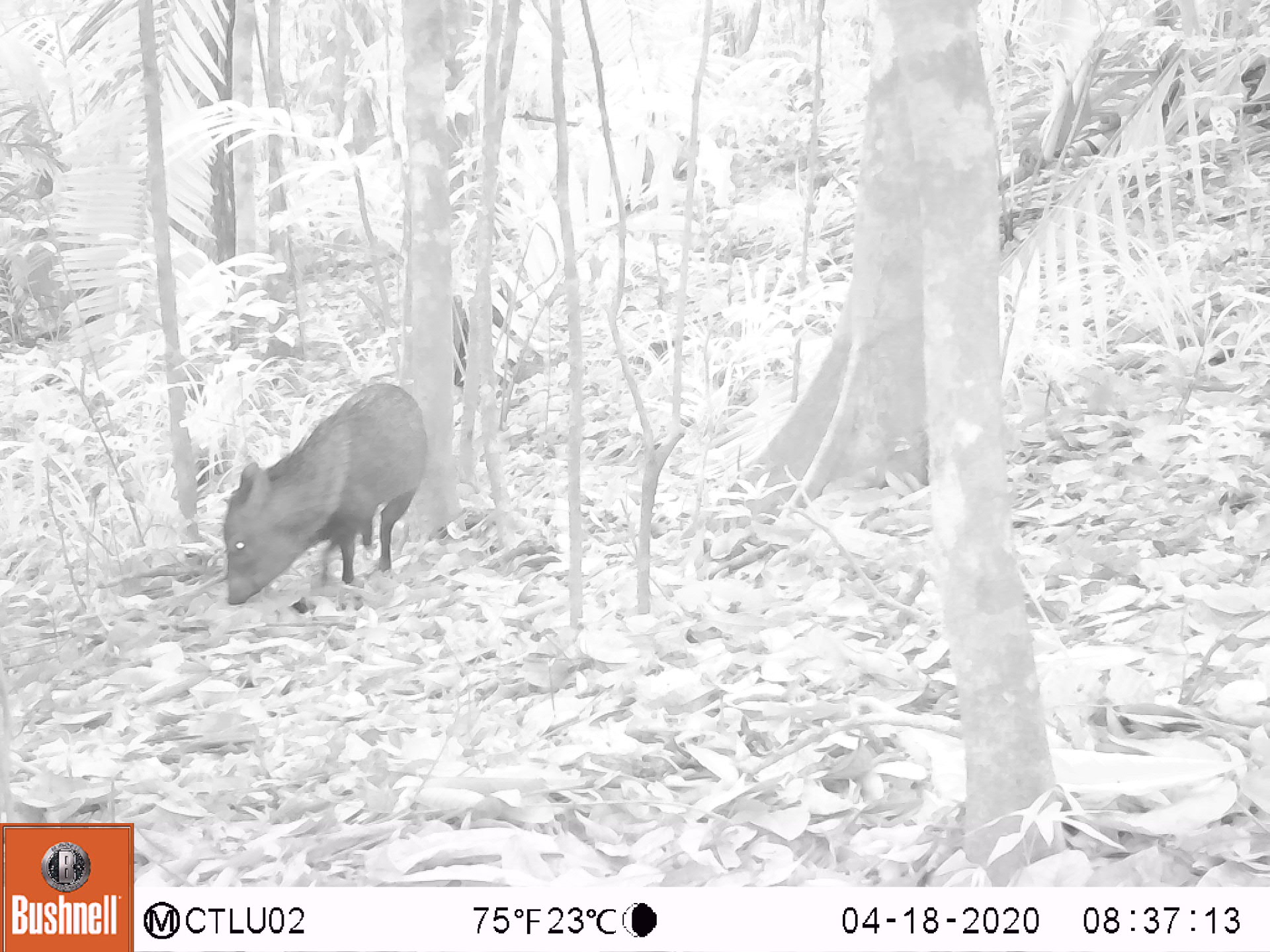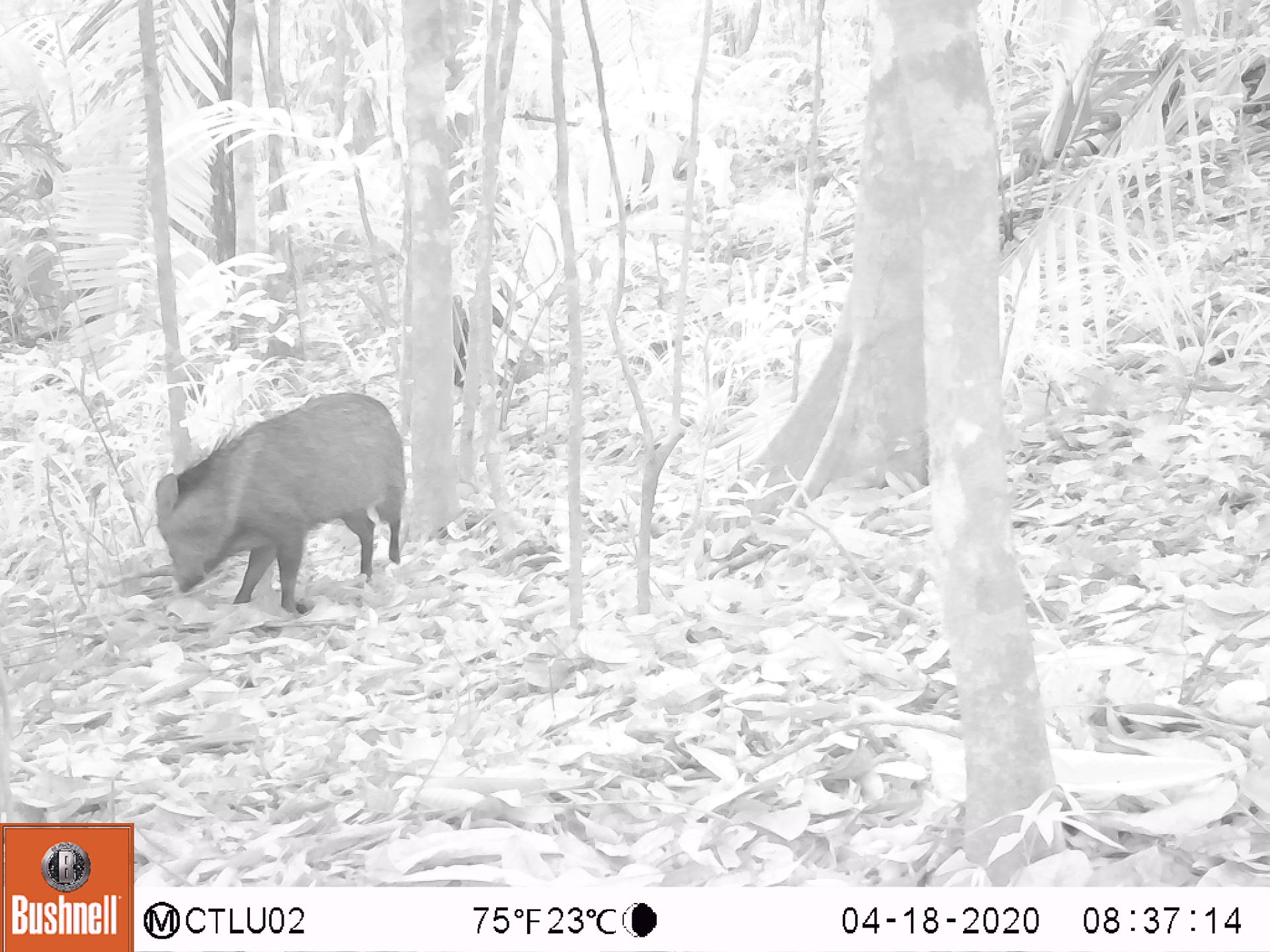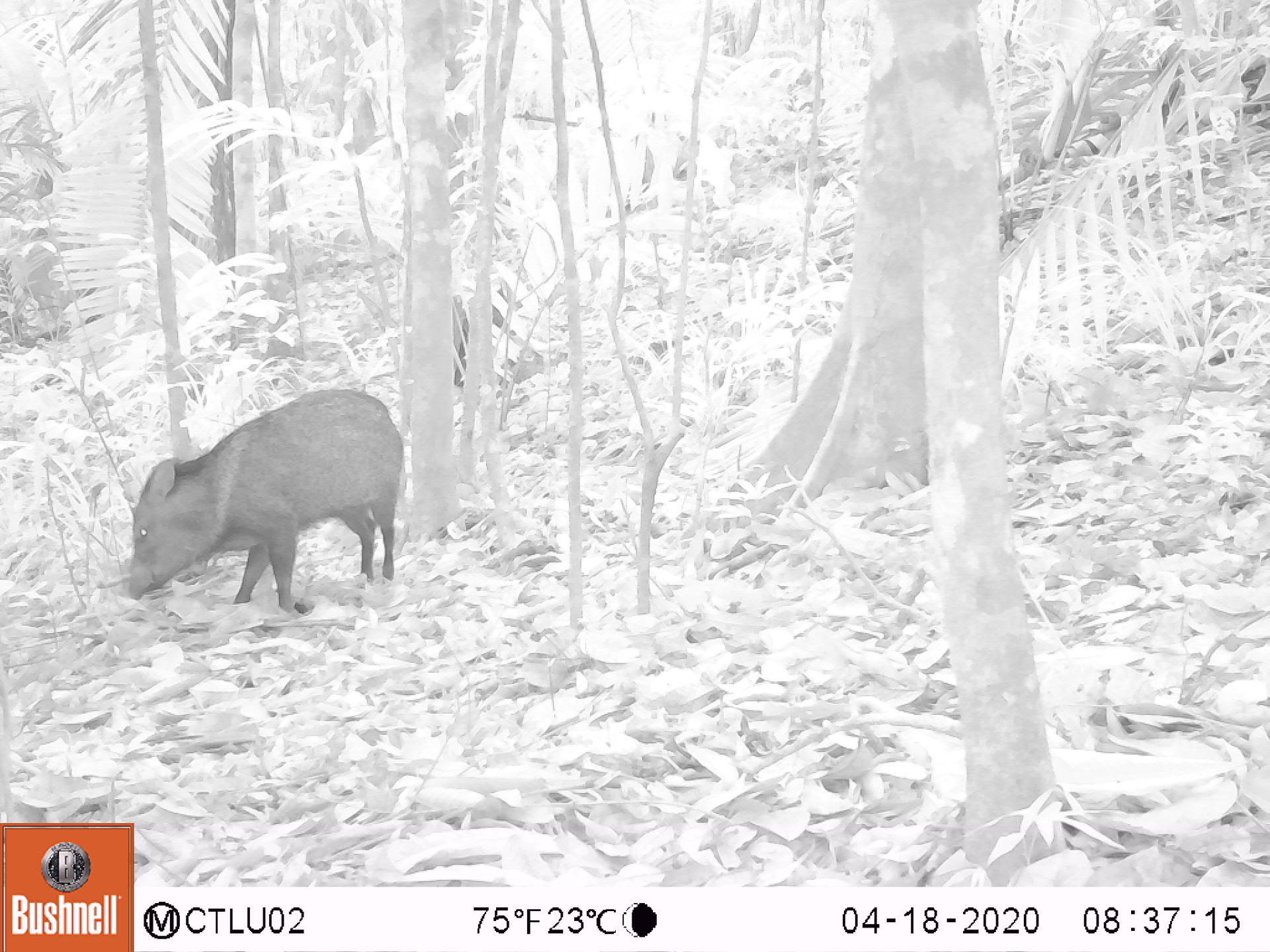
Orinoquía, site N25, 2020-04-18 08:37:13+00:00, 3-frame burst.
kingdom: Animalia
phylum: Chordata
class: Mammalia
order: Artiodactyla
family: Tayassuidae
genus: Pecari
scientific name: Pecari tajacu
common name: collared peccary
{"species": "collared peccary (Pecari tajacu)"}